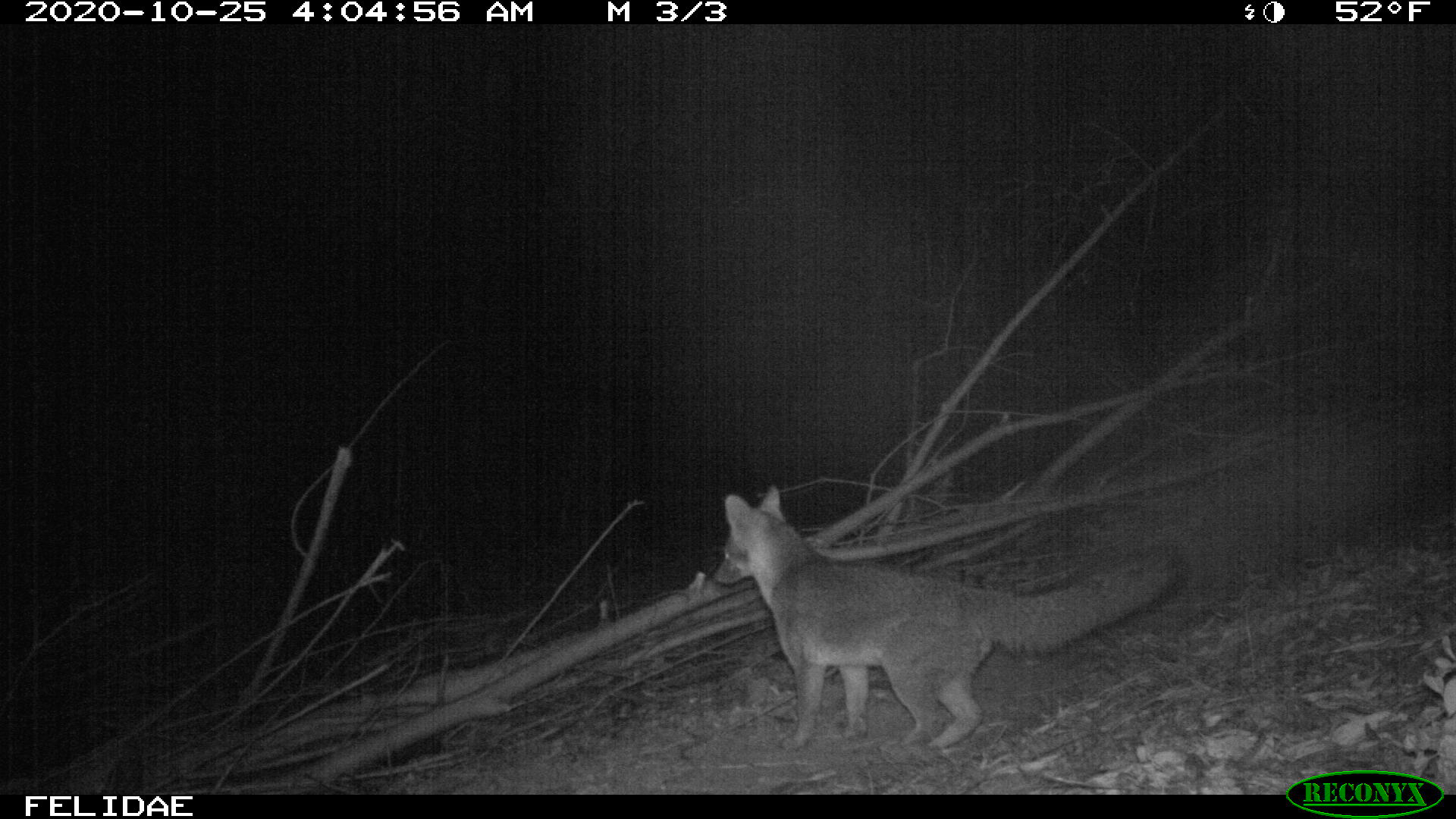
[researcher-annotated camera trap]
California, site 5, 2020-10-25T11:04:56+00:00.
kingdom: Animalia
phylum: Chordata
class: Mammalia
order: Carnivora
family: Canidae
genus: Urocyon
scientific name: Urocyon cinereoargenteus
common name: gray fox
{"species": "gray fox (Urocyon cinereoargenteus)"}